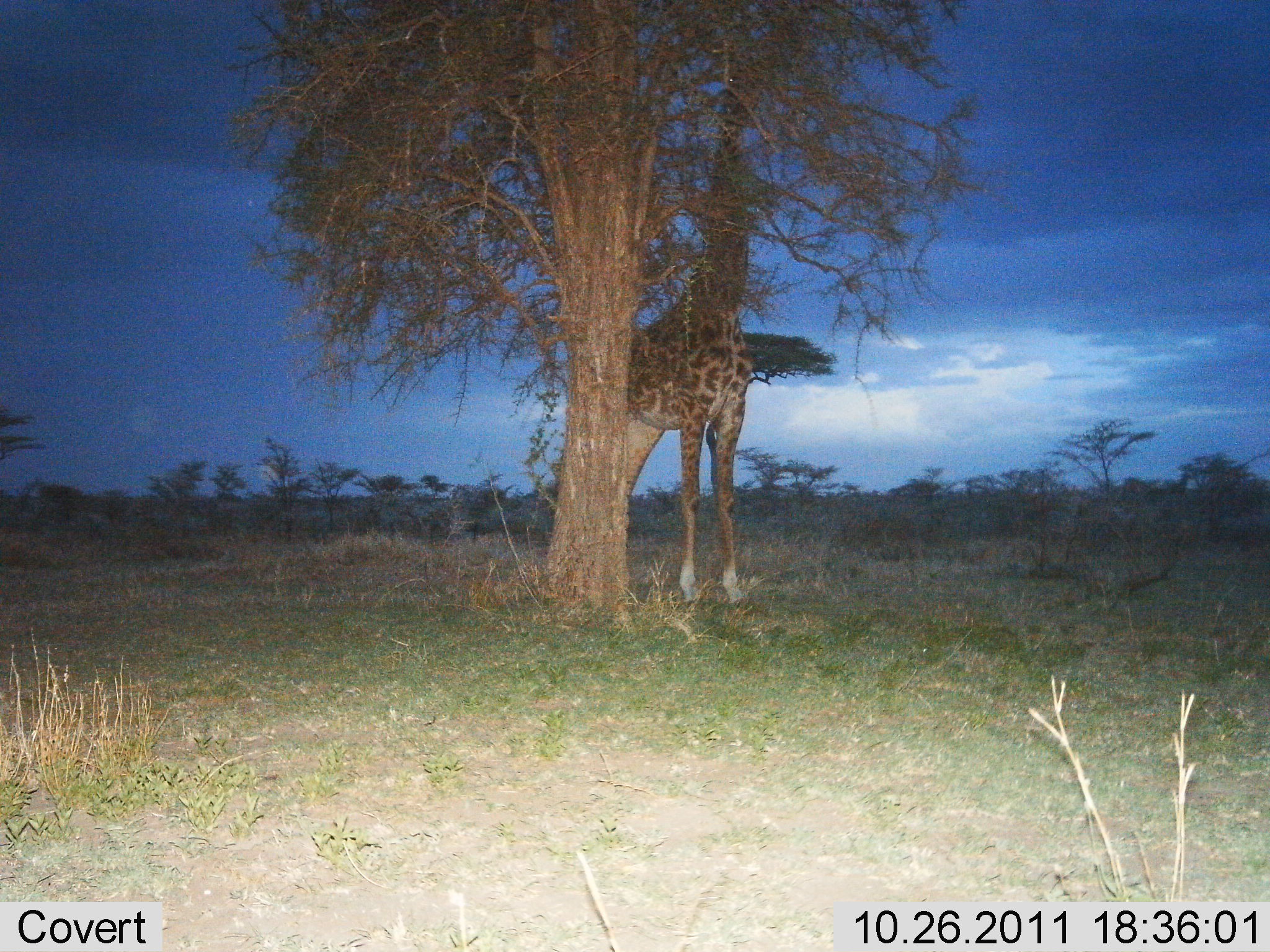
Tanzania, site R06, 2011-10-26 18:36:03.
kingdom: Animalia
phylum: Chordata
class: Mammalia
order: Artiodactyla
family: Giraffidae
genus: Giraffa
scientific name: Giraffa camelopardalis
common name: giraffe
Giraffe (Giraffa camelopardalis), count 1. Behavior (volunteer vote fractions): standing 70%, resting 0%, moving 0%, interacting 0%. Young present (vote fraction): 0%. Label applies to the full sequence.